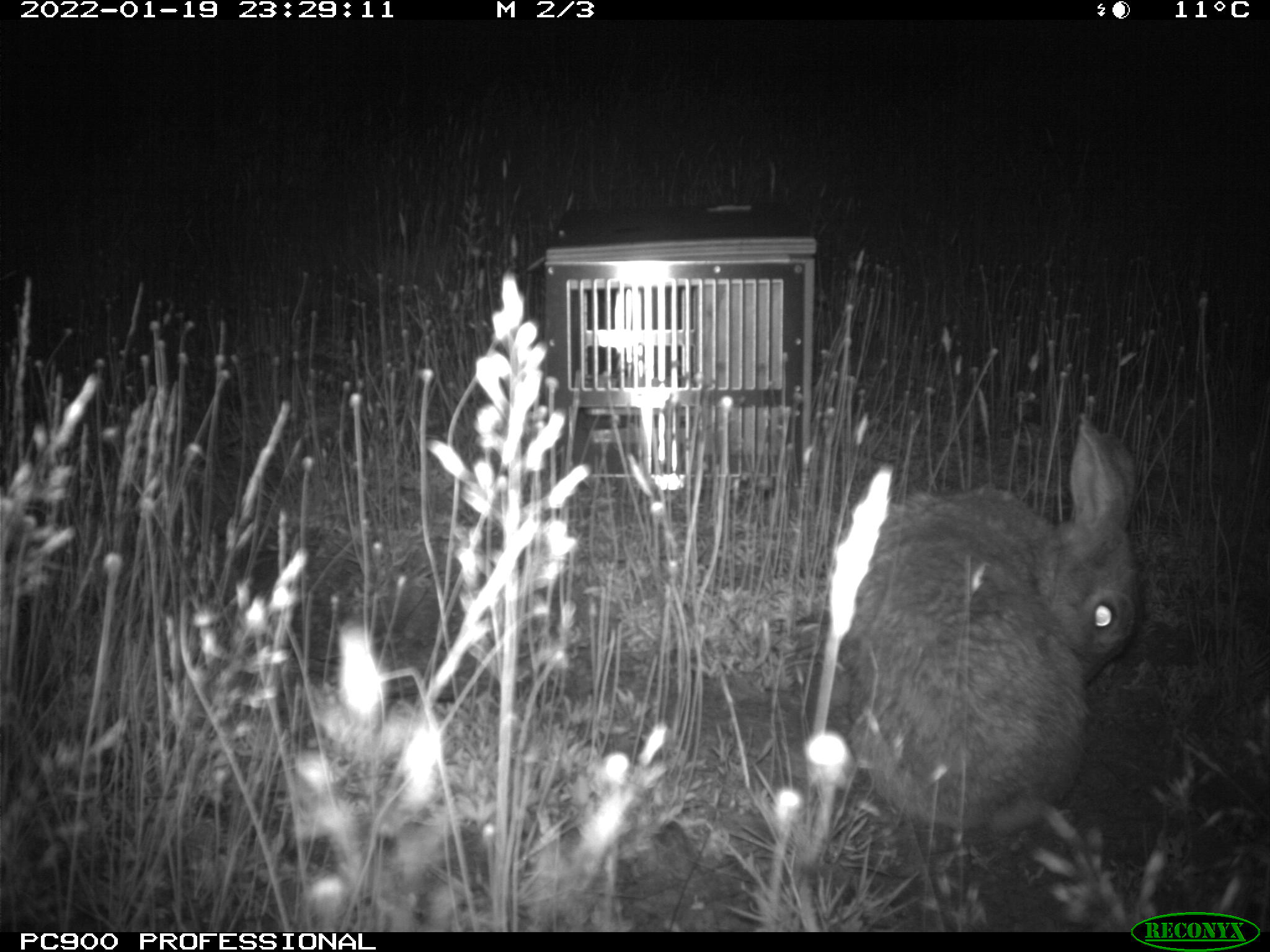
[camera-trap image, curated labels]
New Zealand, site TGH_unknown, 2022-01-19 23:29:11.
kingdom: Animalia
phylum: Chordata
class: Mammalia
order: Lagomorpha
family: Leporidae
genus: Oryctolagus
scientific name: Oryctolagus cuniculus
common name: european rabbit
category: rabbit